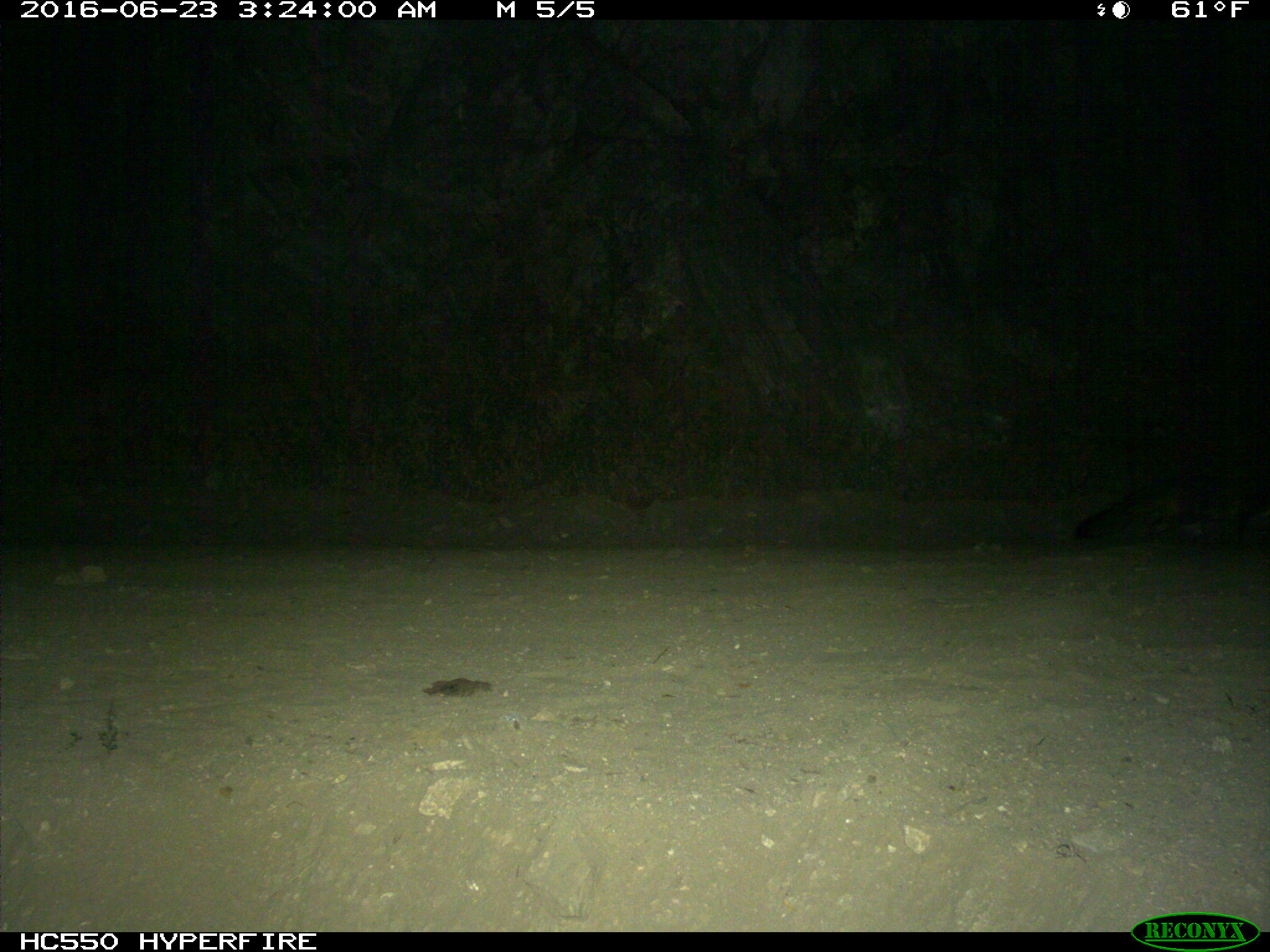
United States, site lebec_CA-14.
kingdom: Animalia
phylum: Chordata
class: Mammalia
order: Carnivora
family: Canidae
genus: Urocyon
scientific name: Urocyon cinereoargenteus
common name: gray fox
Urocyon cinereoargenteus (gray fox).